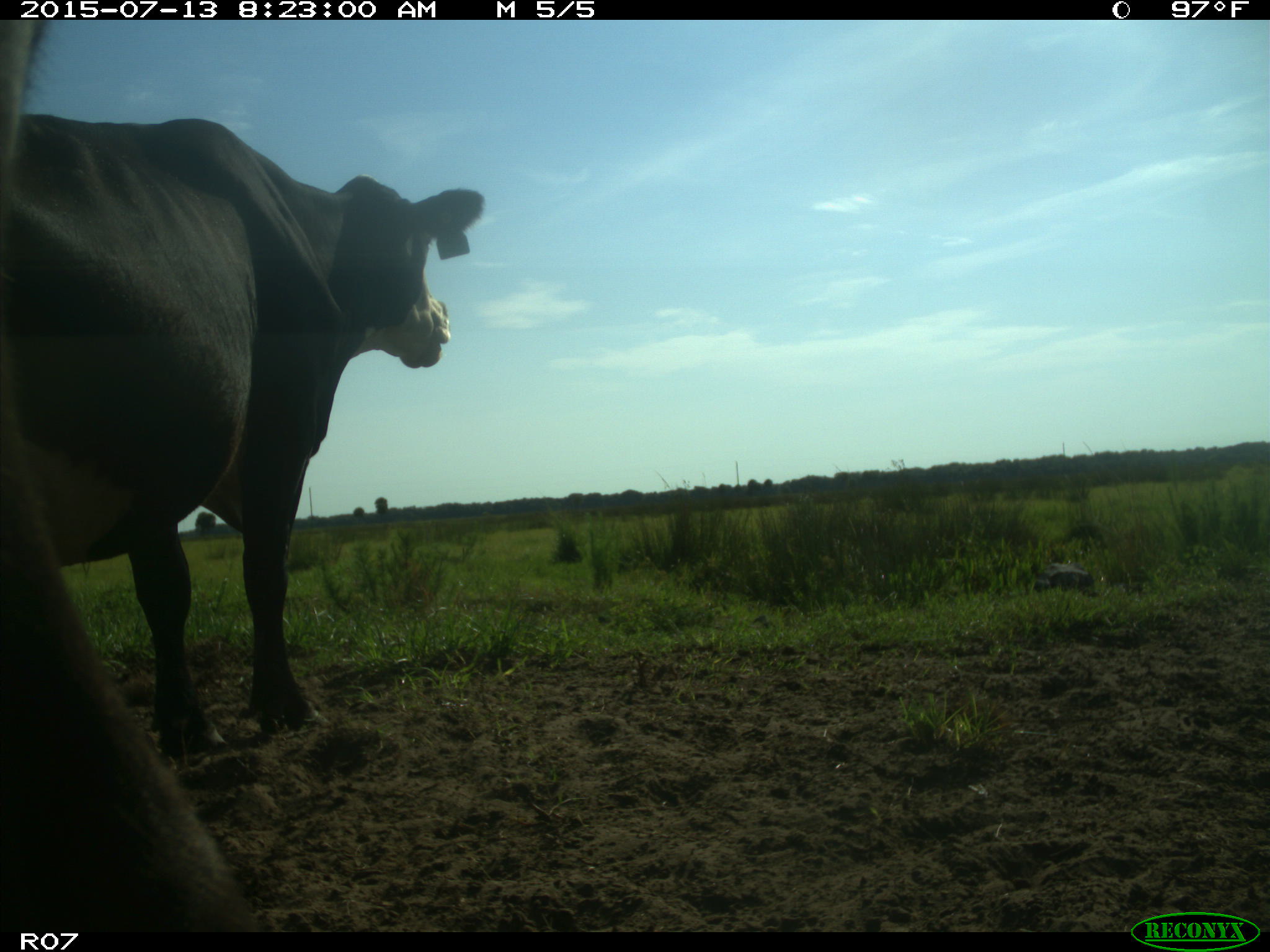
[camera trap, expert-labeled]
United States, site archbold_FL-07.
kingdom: Animalia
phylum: Chordata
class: Mammalia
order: Artiodactyla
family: Bovidae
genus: Bos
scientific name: Bos taurus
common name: domestic cow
Bos taurus (domestic cow).